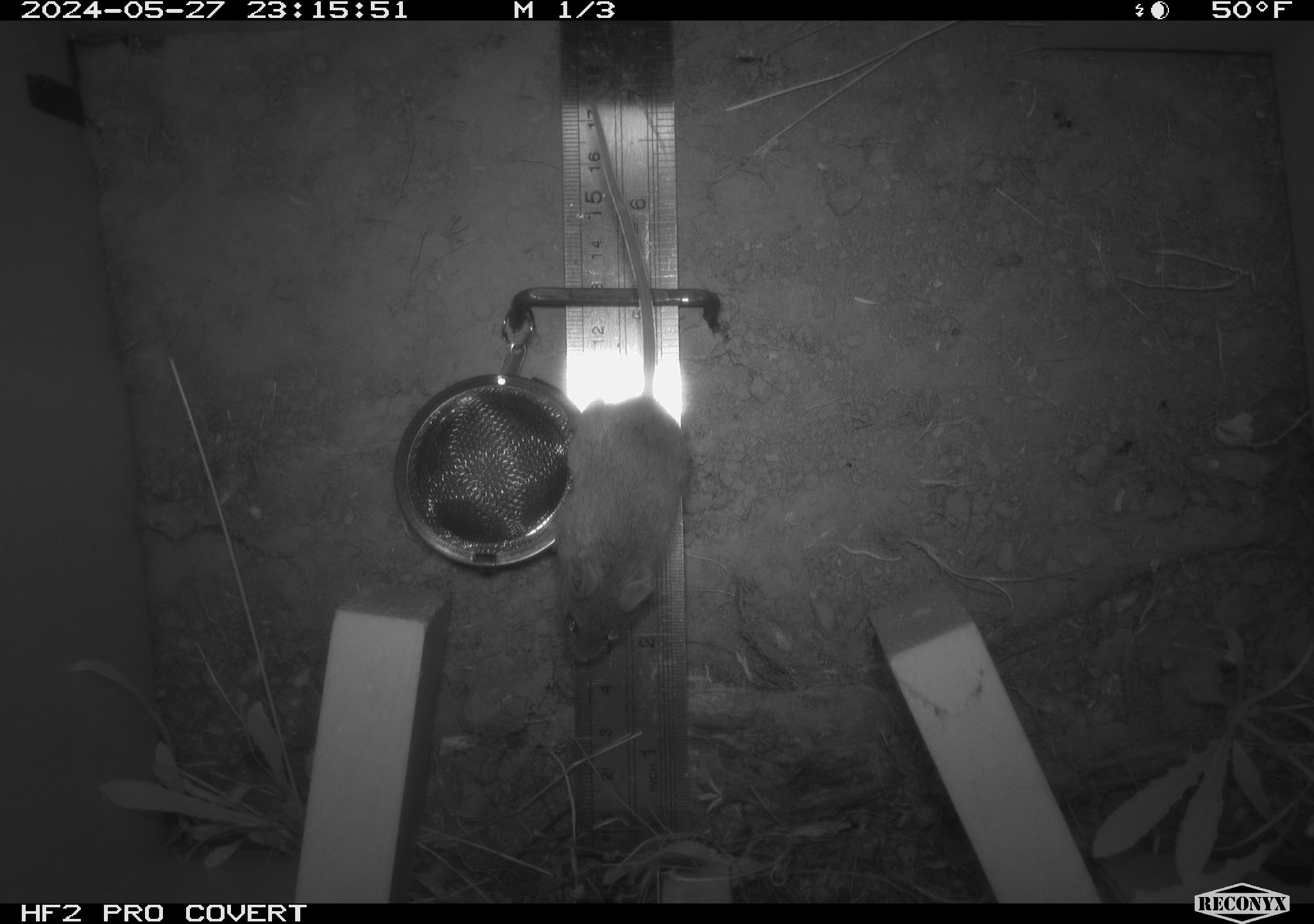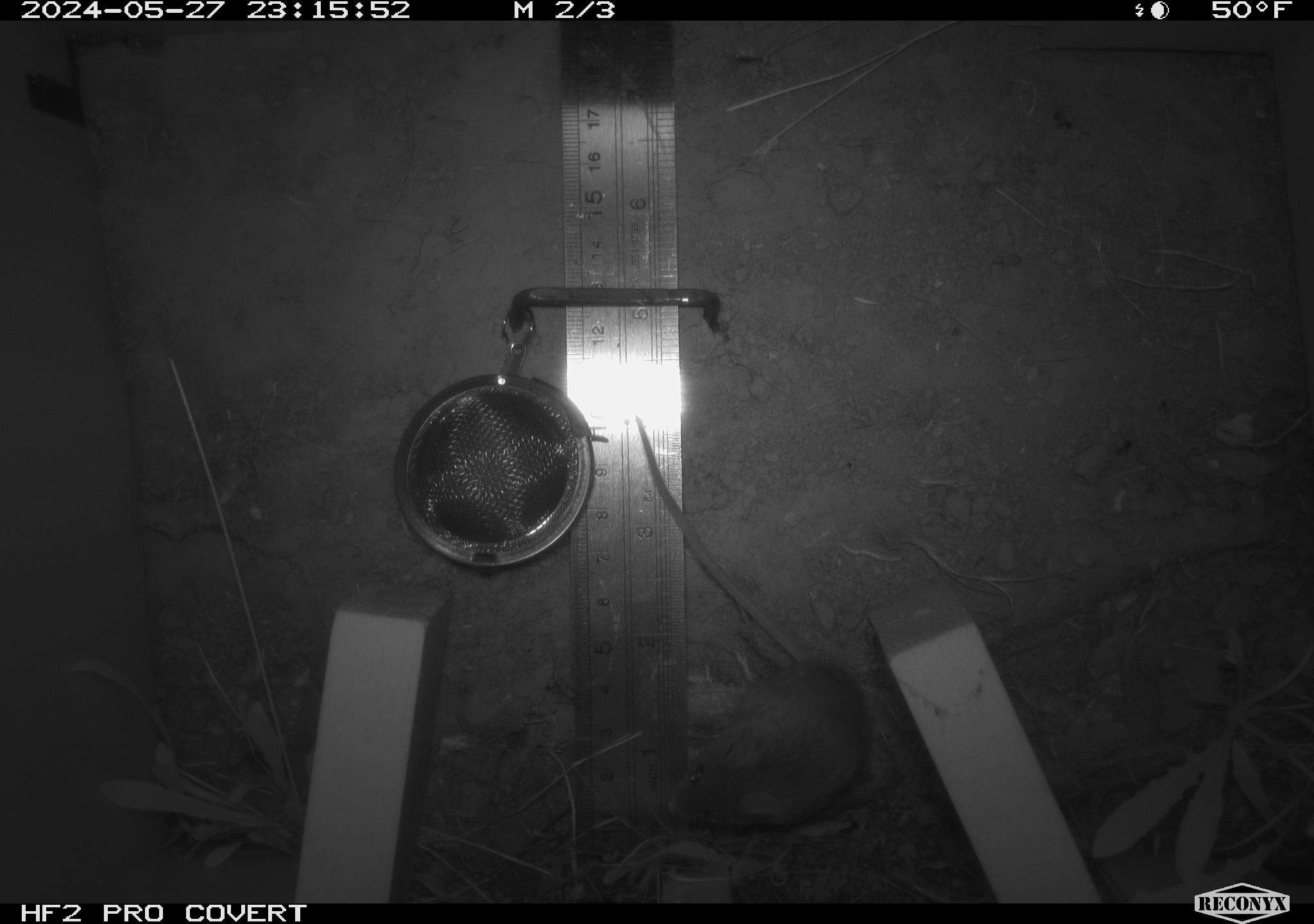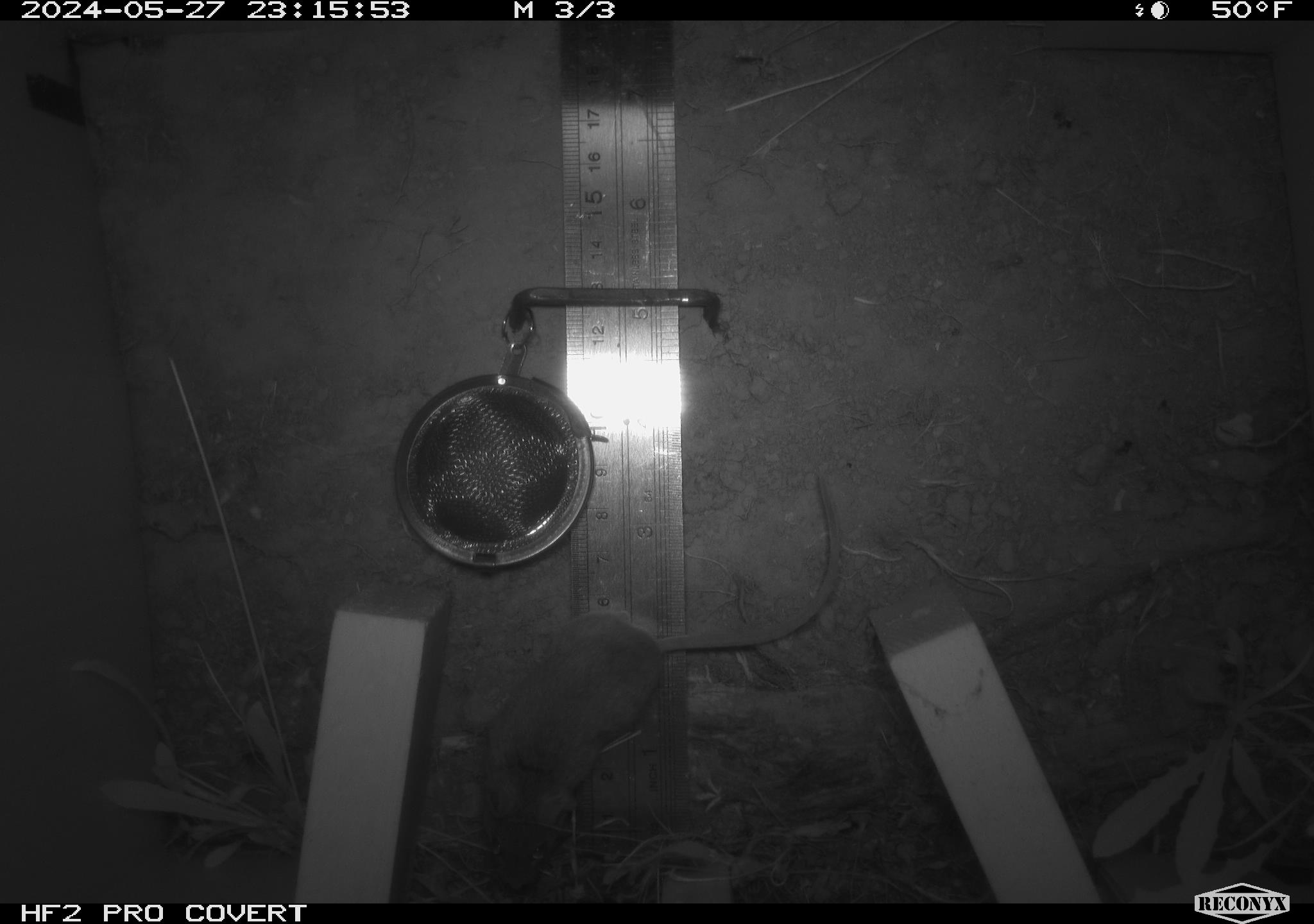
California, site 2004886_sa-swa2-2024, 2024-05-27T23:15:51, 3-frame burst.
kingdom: Animalia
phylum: Chordata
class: Mammalia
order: Rodentia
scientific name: Rodentia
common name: mouse species